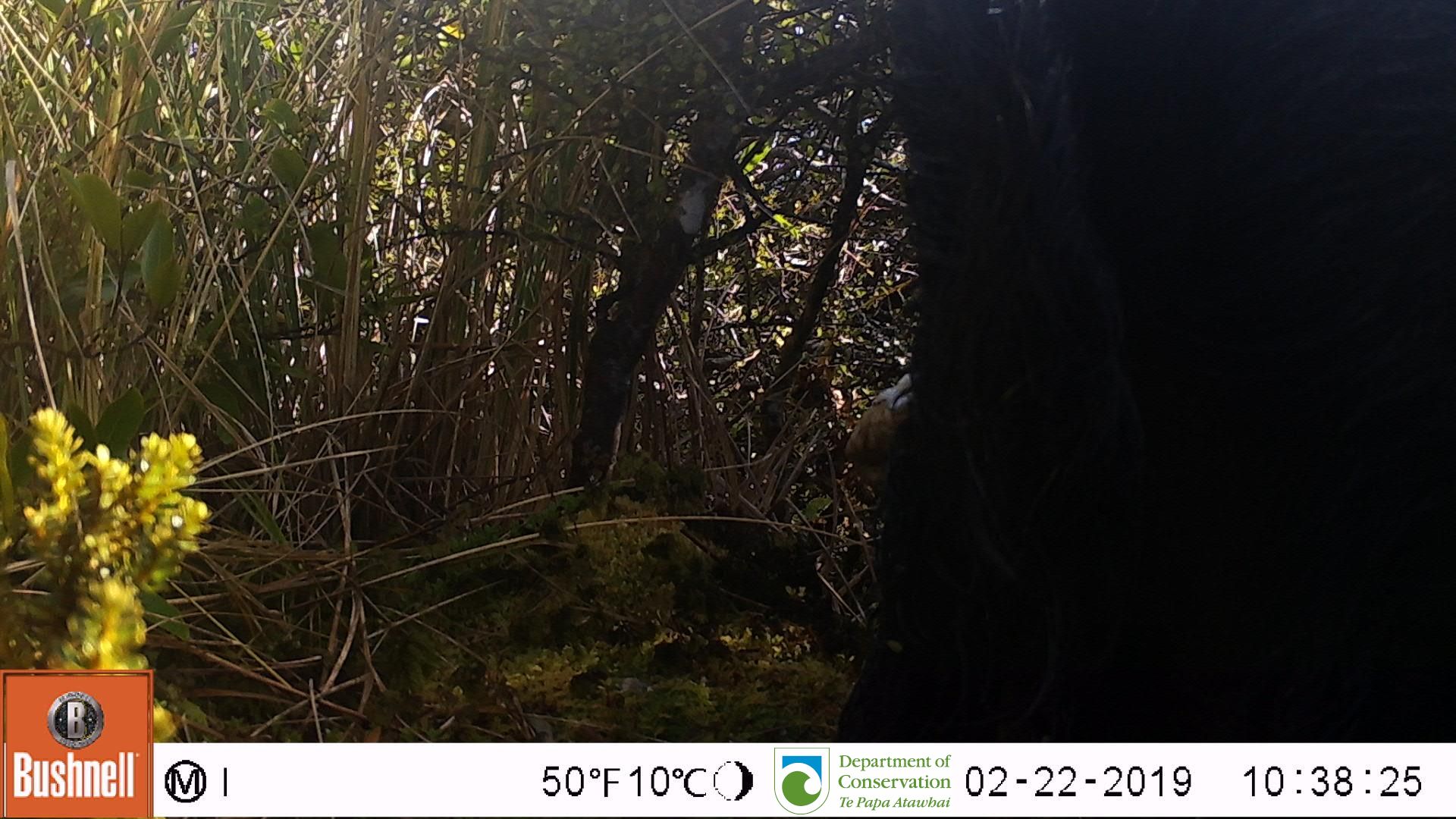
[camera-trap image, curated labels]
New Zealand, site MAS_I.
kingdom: Animalia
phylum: Chordata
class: Mammalia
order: Artiodactyla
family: Suidae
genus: Sus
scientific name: Sus scrofa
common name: pig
Pig (Sus scrofa).